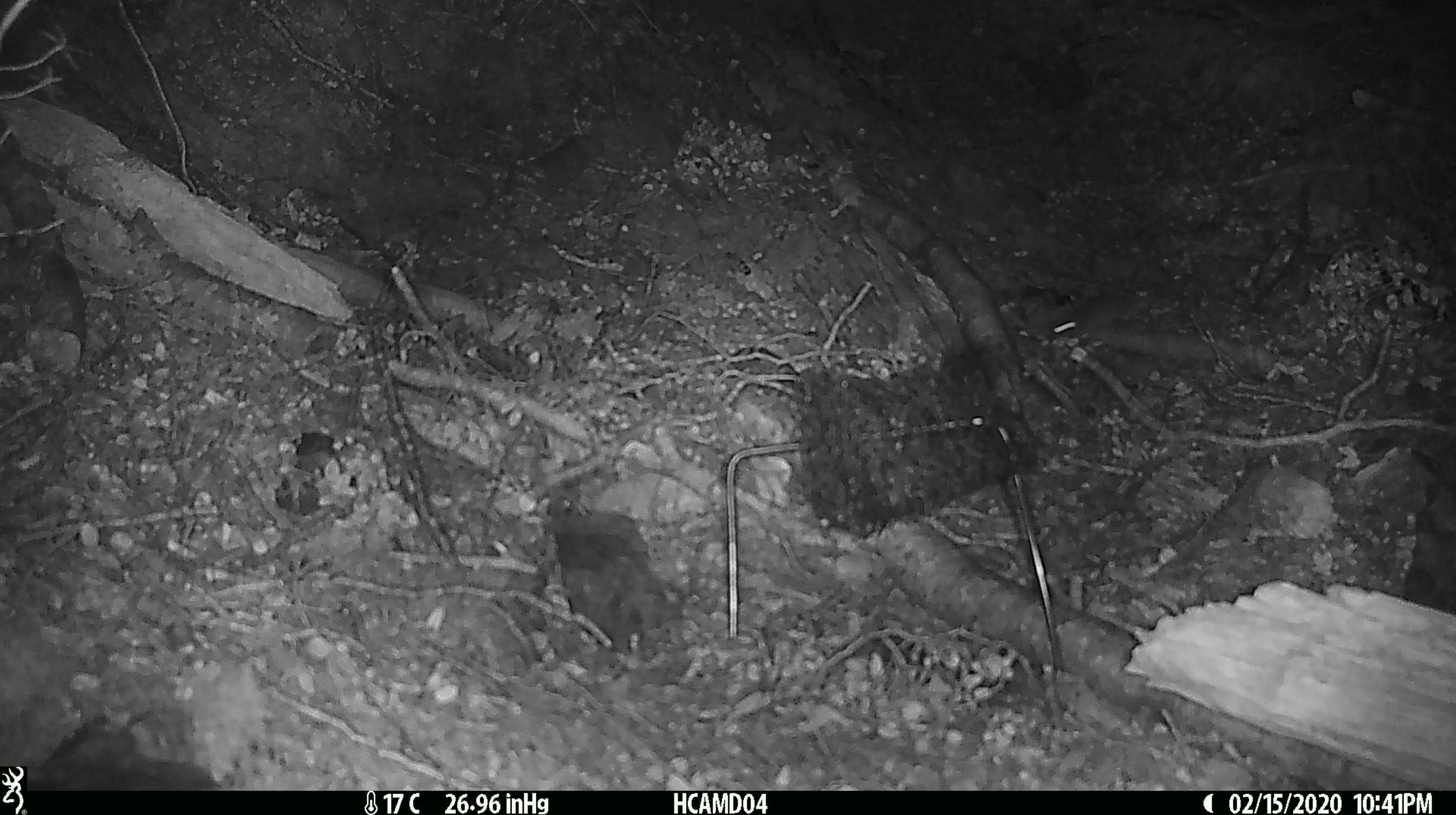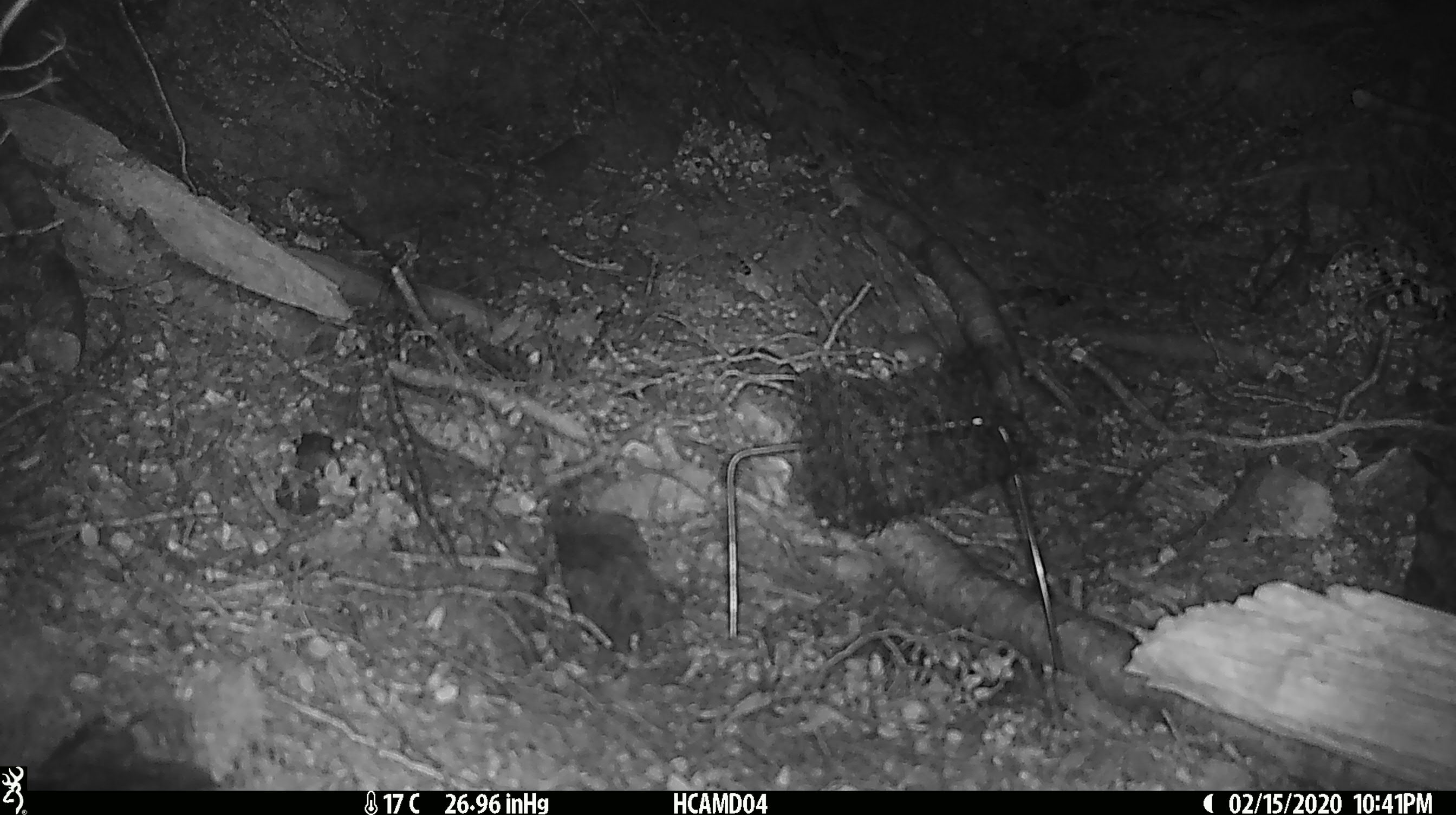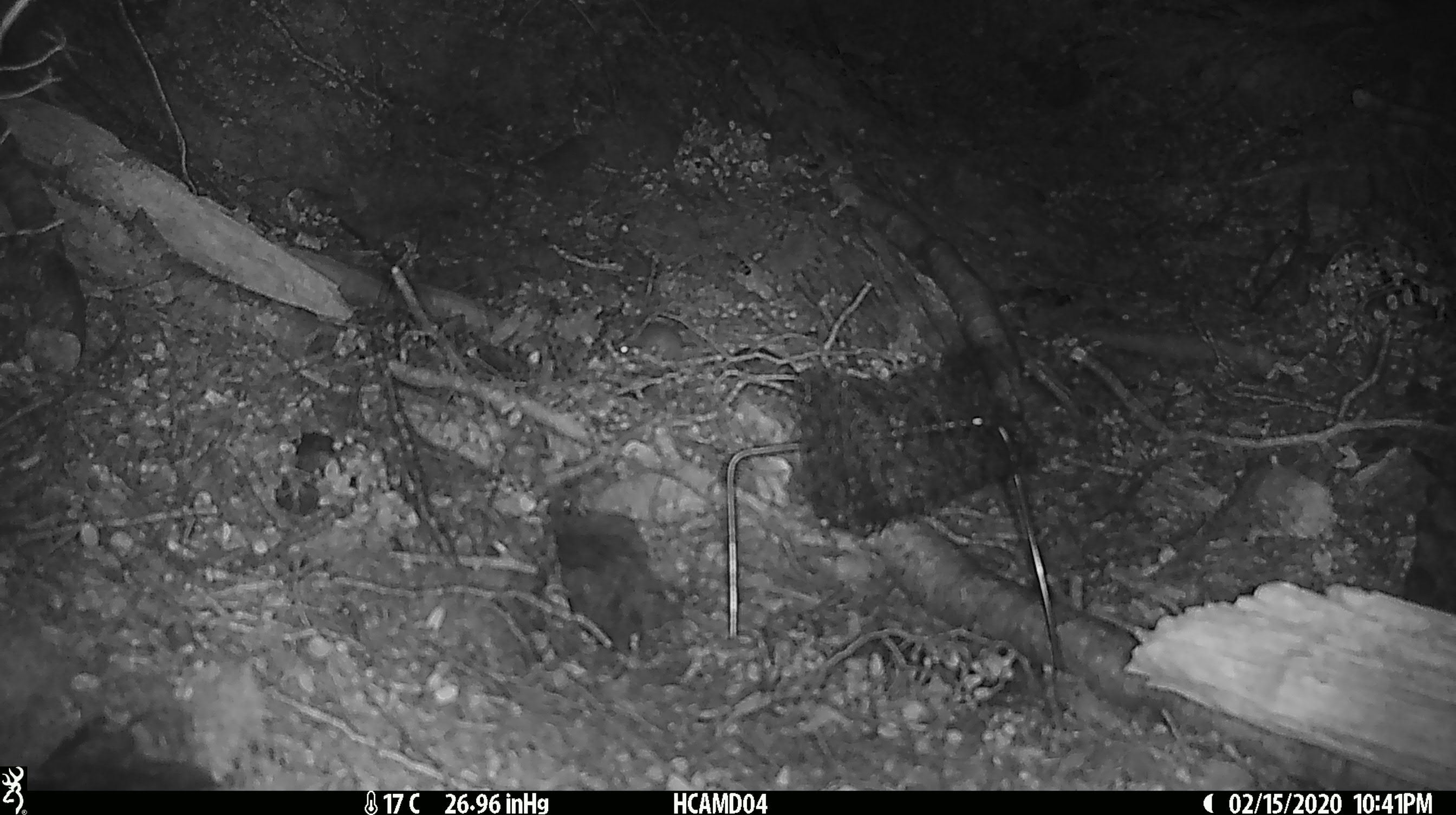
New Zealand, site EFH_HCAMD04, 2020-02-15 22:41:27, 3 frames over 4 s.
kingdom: Animalia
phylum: Chordata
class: Mammalia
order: Rodentia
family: Muridae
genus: Mus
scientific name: Mus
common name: mouse